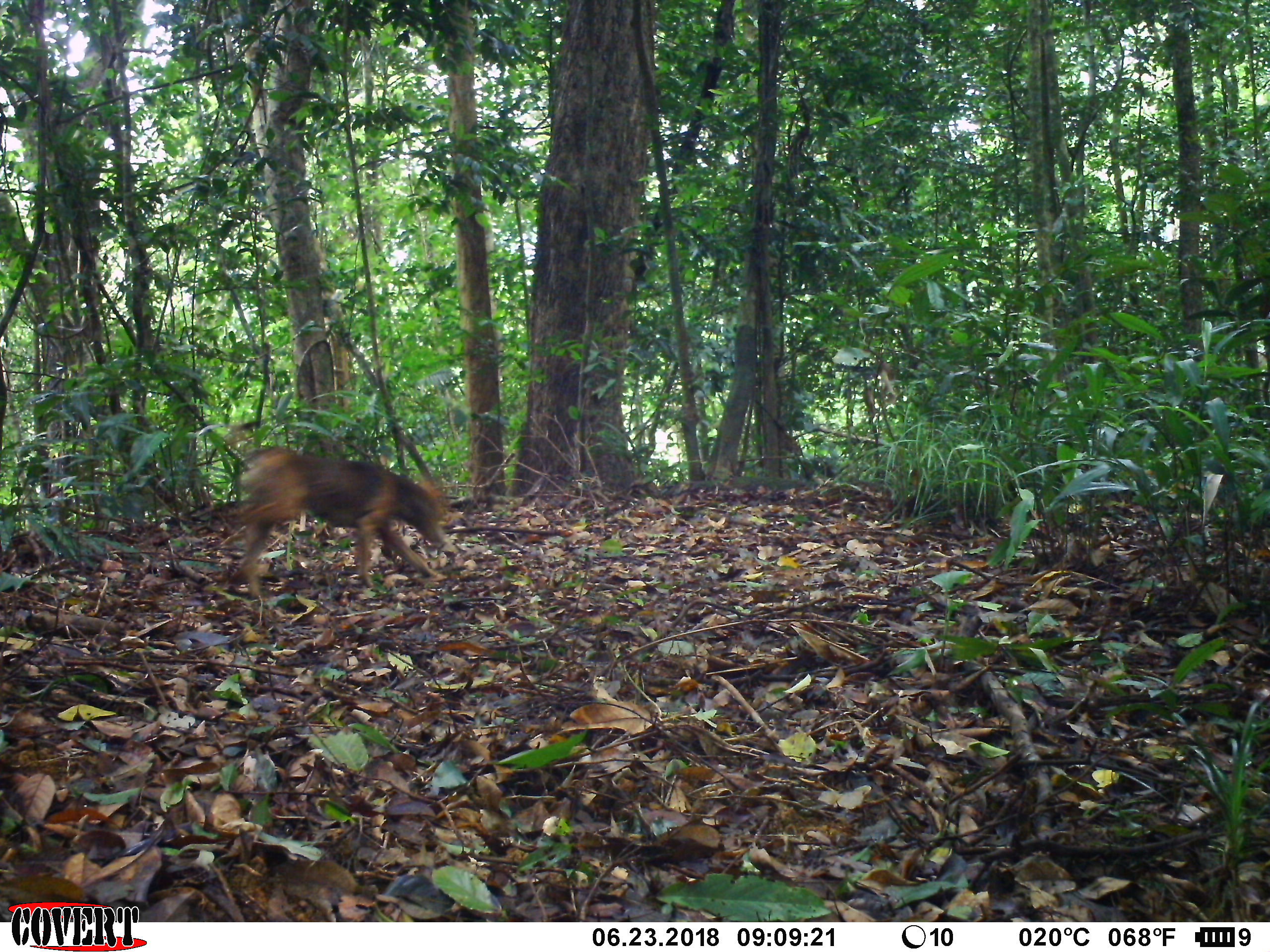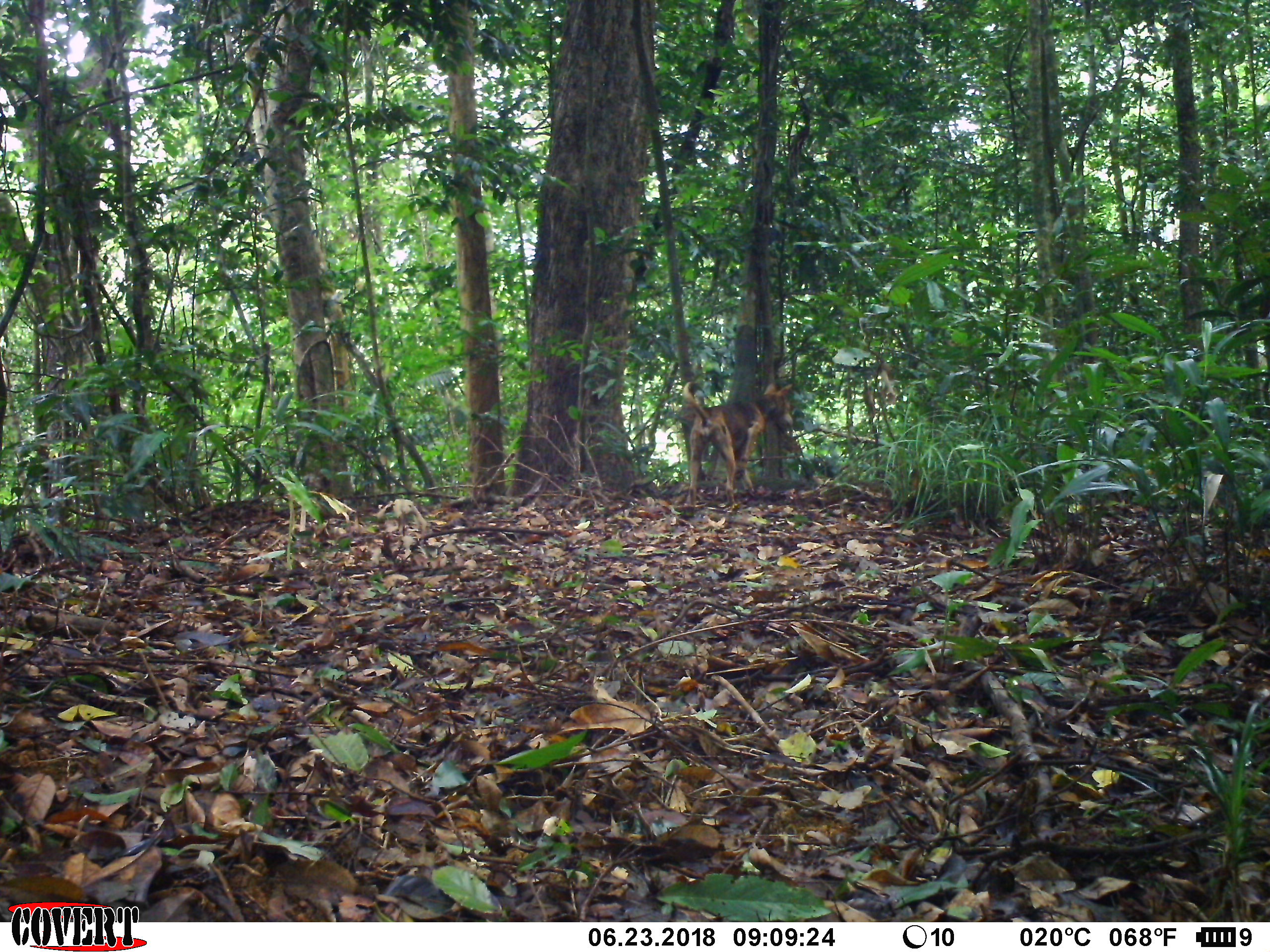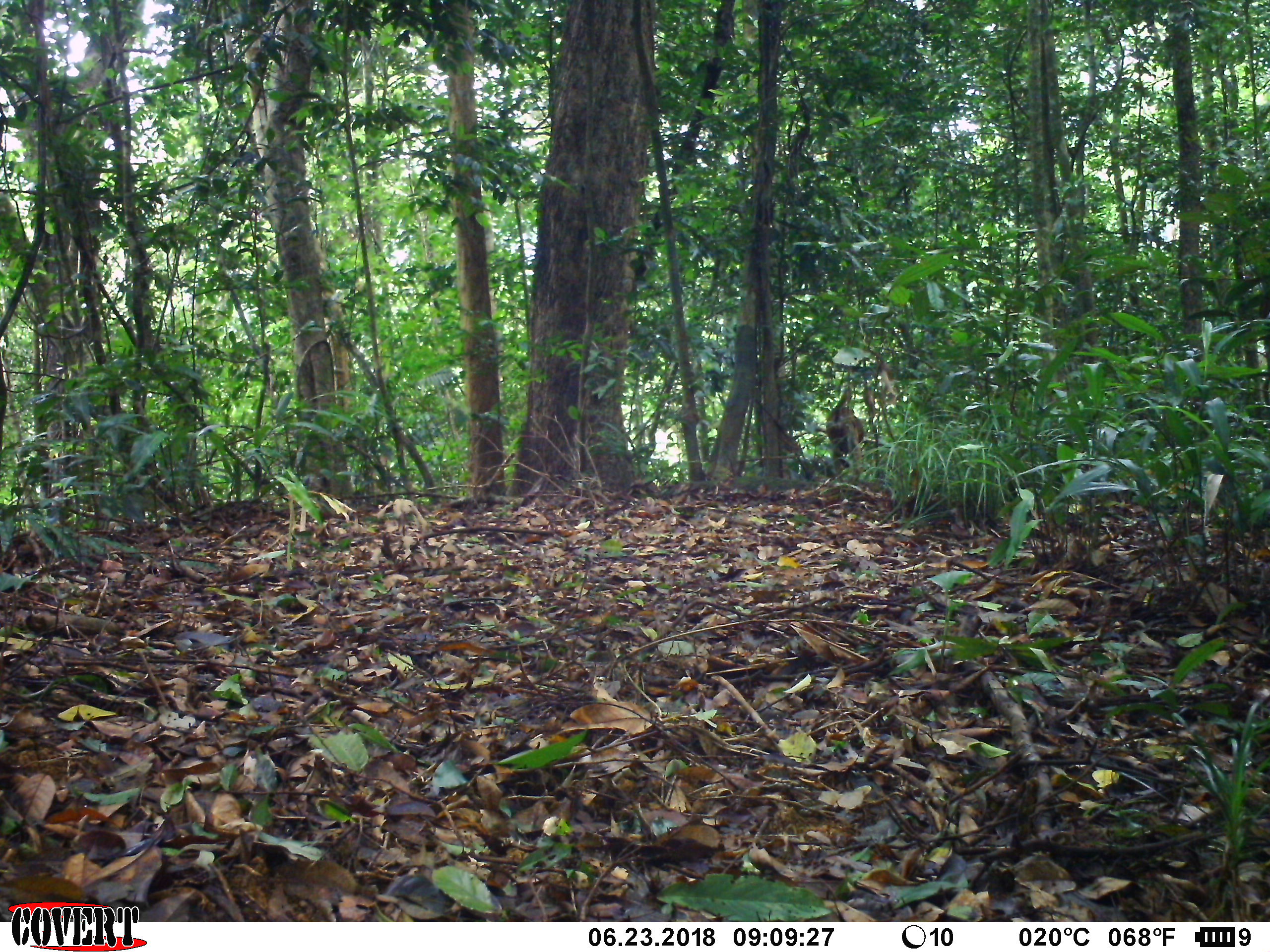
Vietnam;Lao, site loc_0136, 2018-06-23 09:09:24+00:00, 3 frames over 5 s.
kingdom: Animalia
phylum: Chordata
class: Mammalia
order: Carnivora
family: Canidae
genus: Canis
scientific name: Canis familiaris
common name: domestic dog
Domestic dog (Canis familiaris). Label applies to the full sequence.